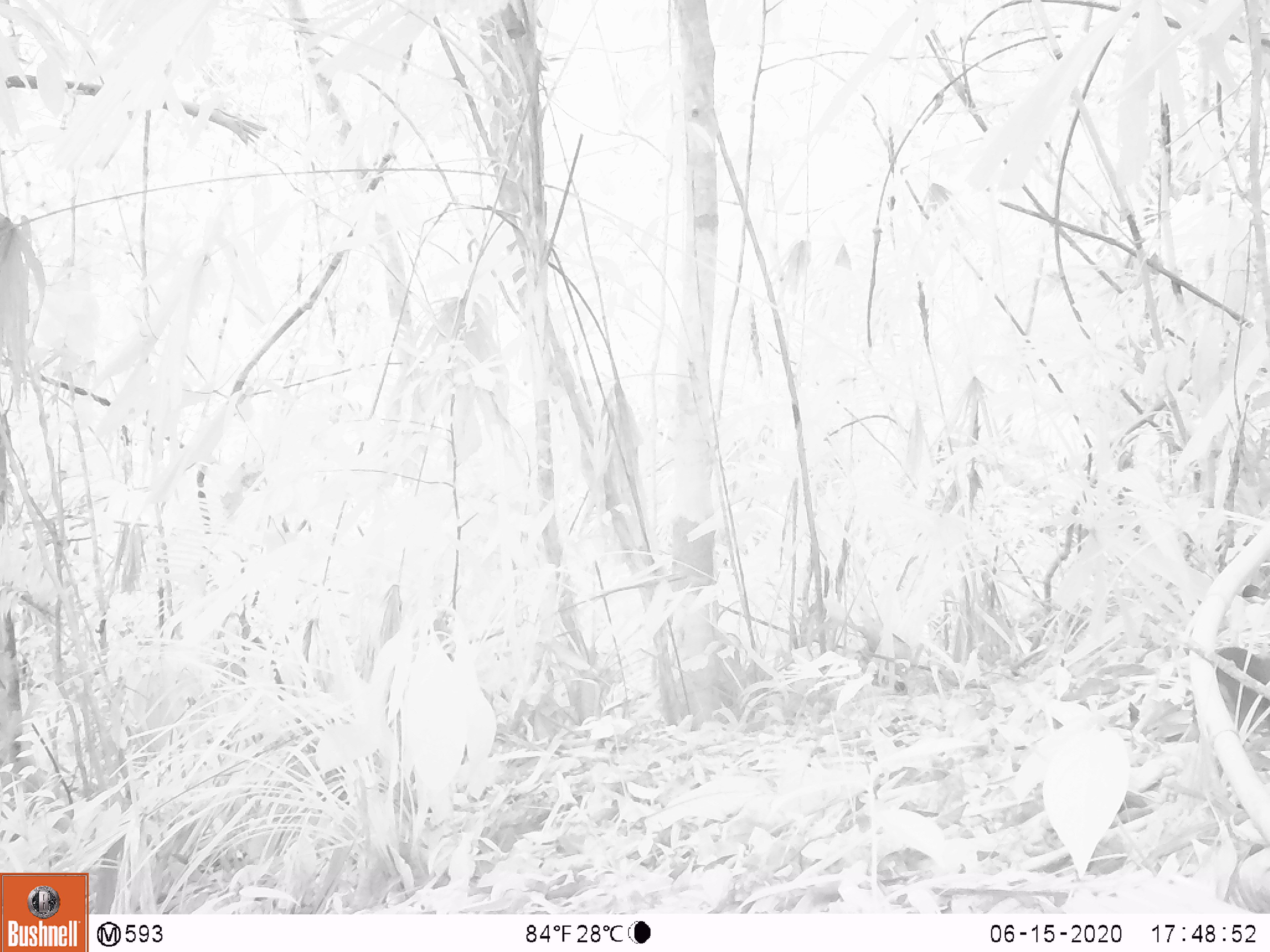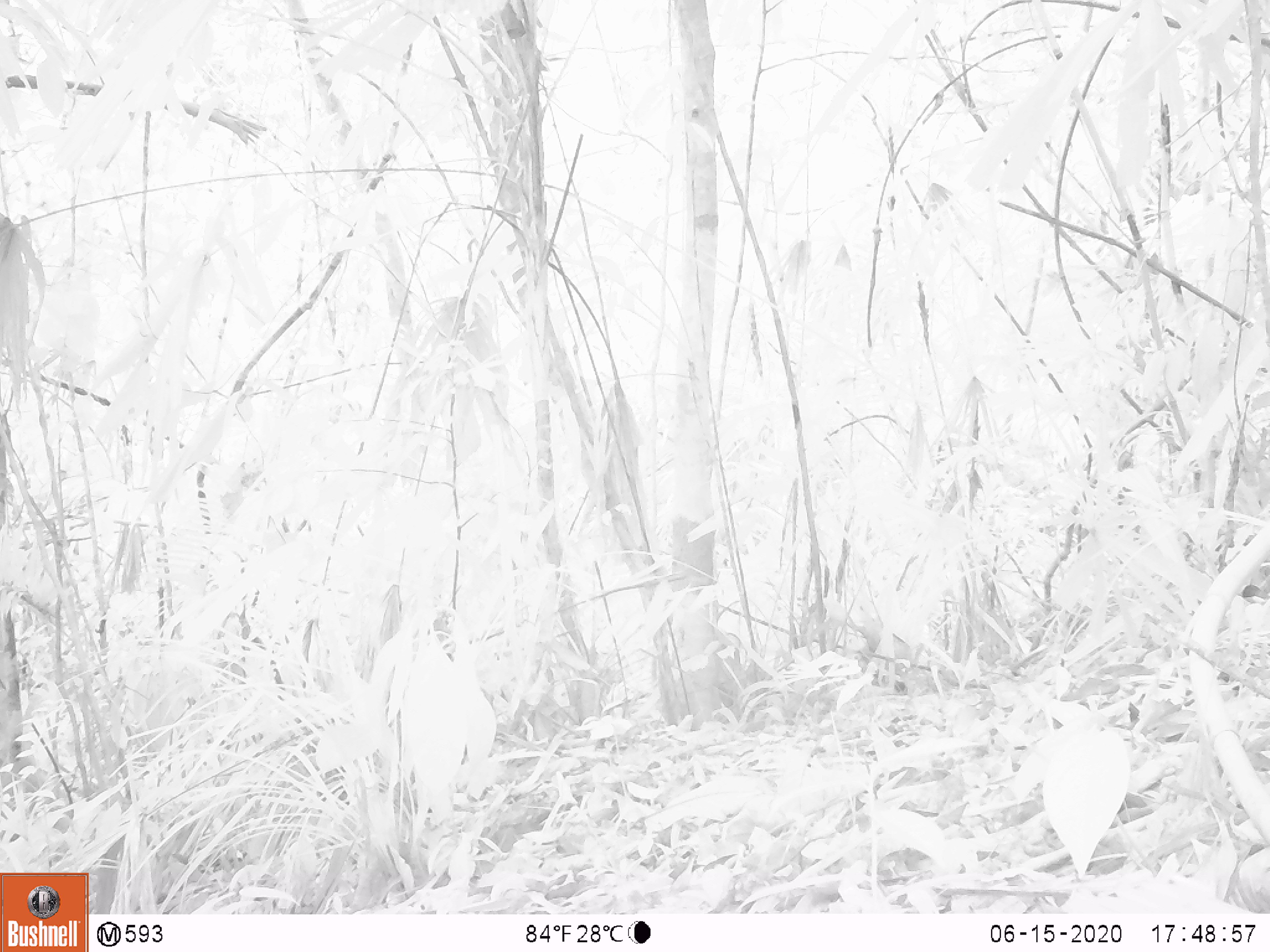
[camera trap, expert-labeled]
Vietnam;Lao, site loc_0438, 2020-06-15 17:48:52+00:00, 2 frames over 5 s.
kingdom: Animalia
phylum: Chordata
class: Aves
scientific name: Aves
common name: bird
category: unidentified bird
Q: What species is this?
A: Unidentified bird (bird) (Aves).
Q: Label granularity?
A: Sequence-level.